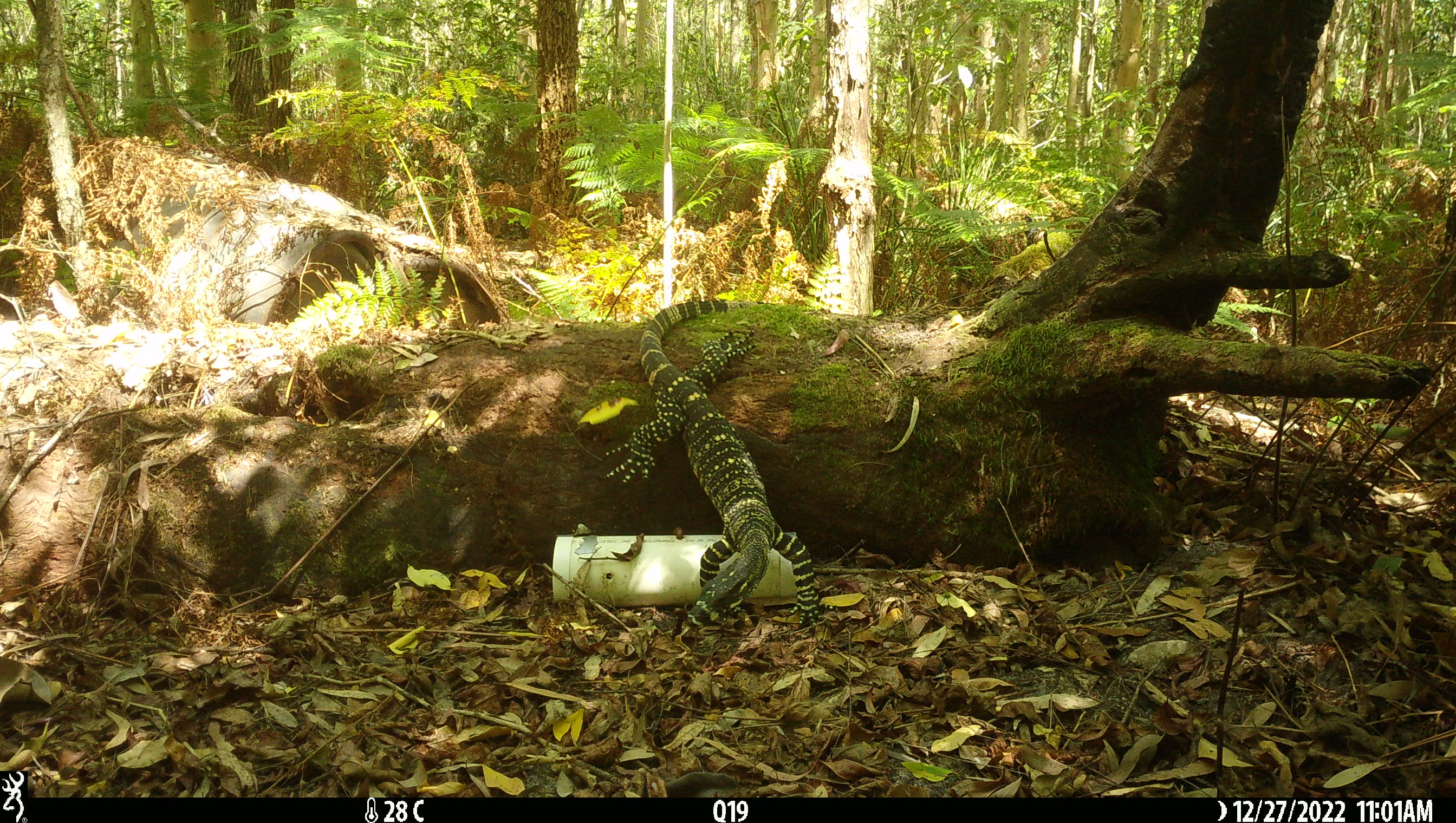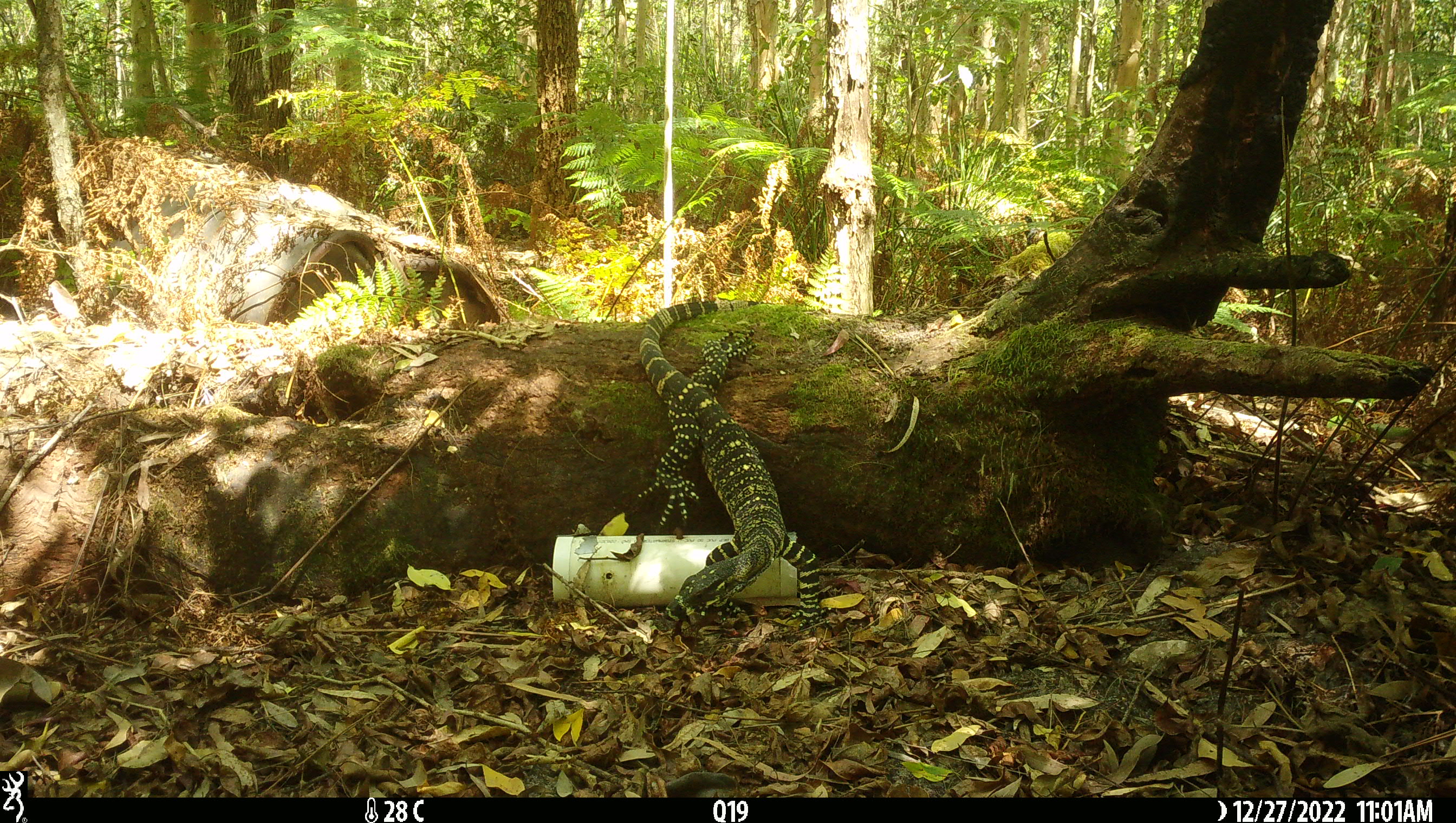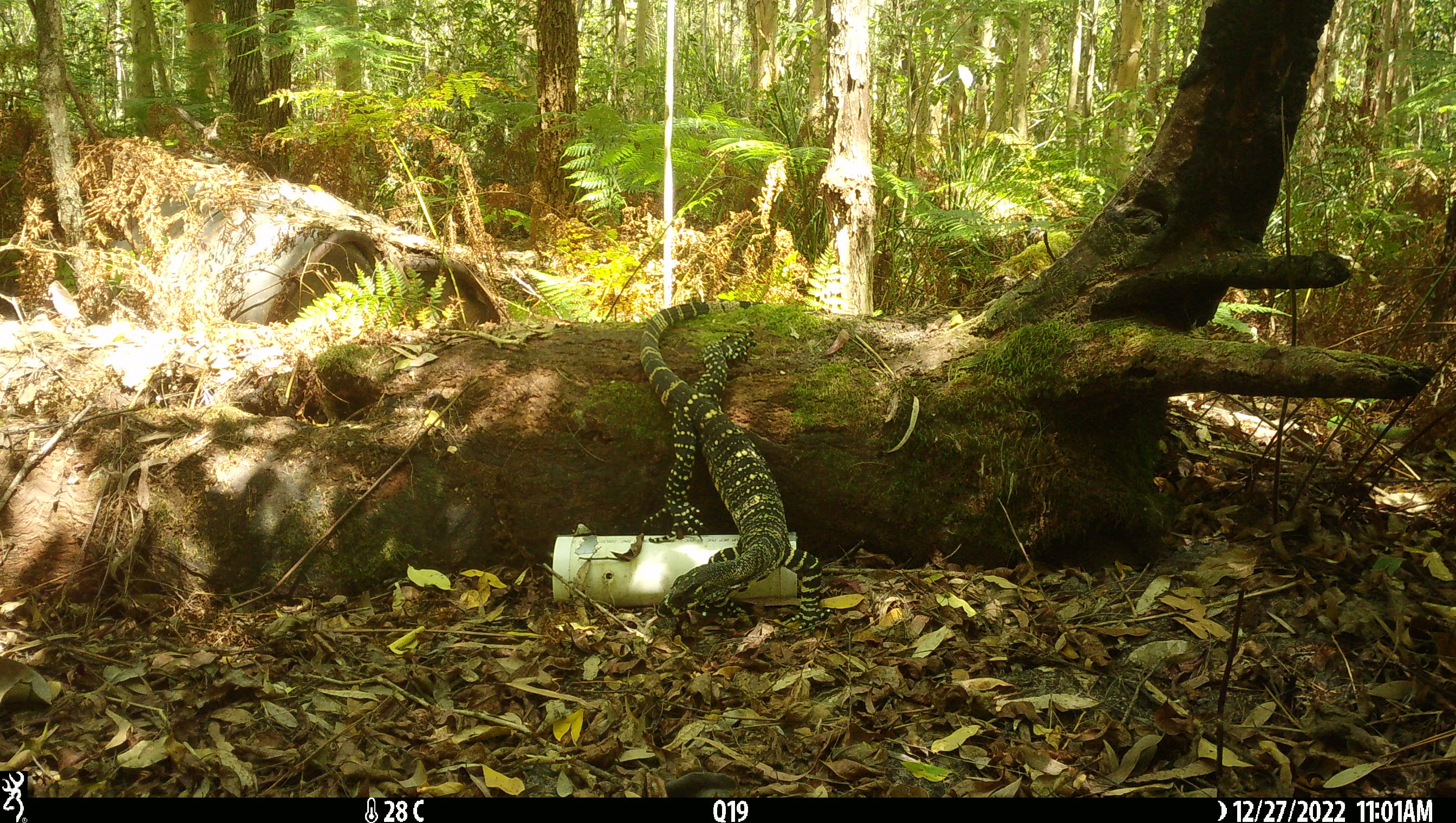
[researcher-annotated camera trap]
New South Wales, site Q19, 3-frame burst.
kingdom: Animalia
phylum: Chordata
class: Reptilia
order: Squamata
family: Varanidae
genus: Varanus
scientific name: Varanus varius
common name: lace monitor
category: goanna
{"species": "goanna (lace monitor) (Varanus varius)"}